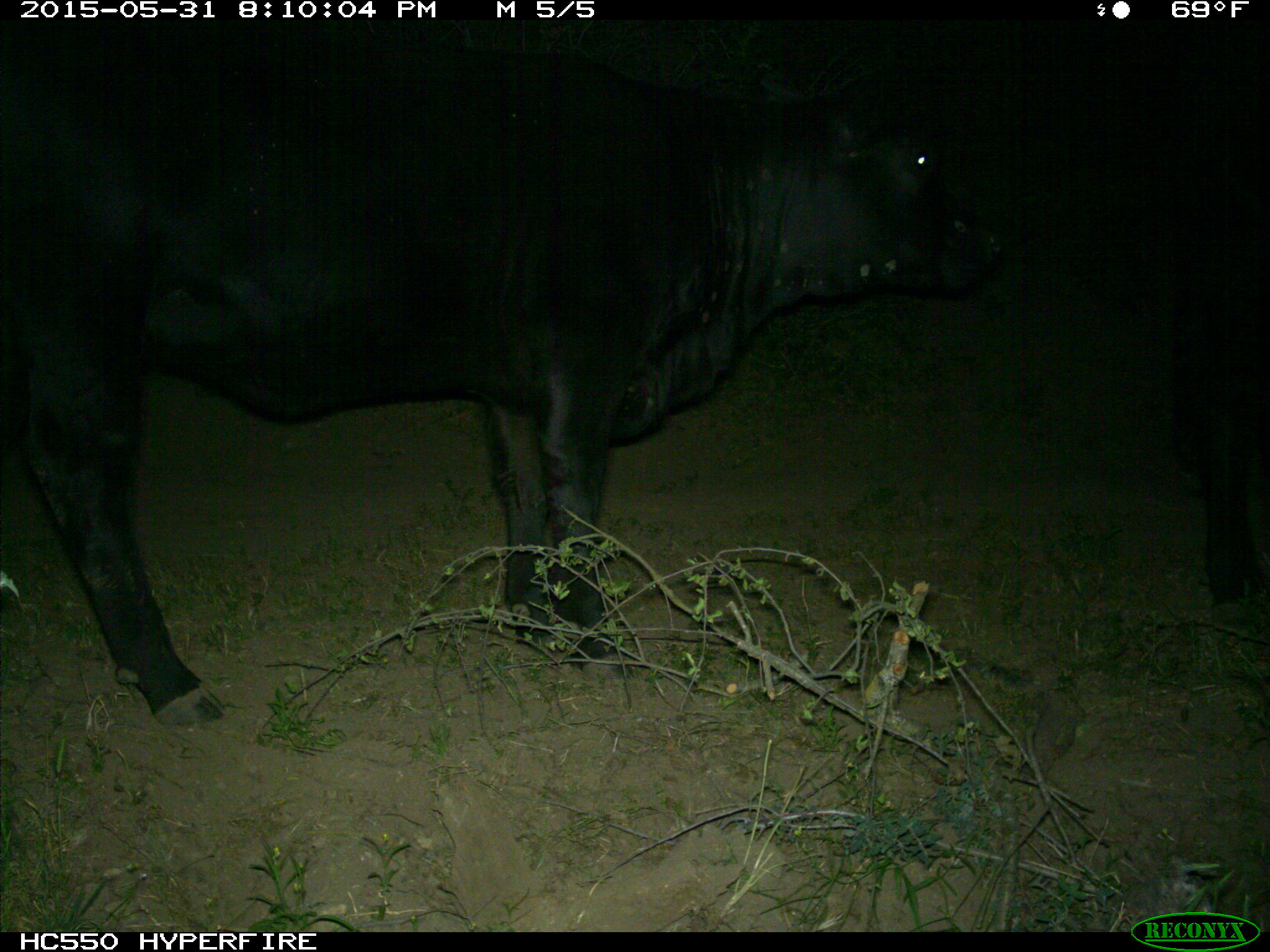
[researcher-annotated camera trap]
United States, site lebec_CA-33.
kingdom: Animalia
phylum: Chordata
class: Mammalia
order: Artiodactyla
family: Bovidae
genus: Bos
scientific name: Bos taurus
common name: domestic cow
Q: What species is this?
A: Bos taurus (domestic cow).